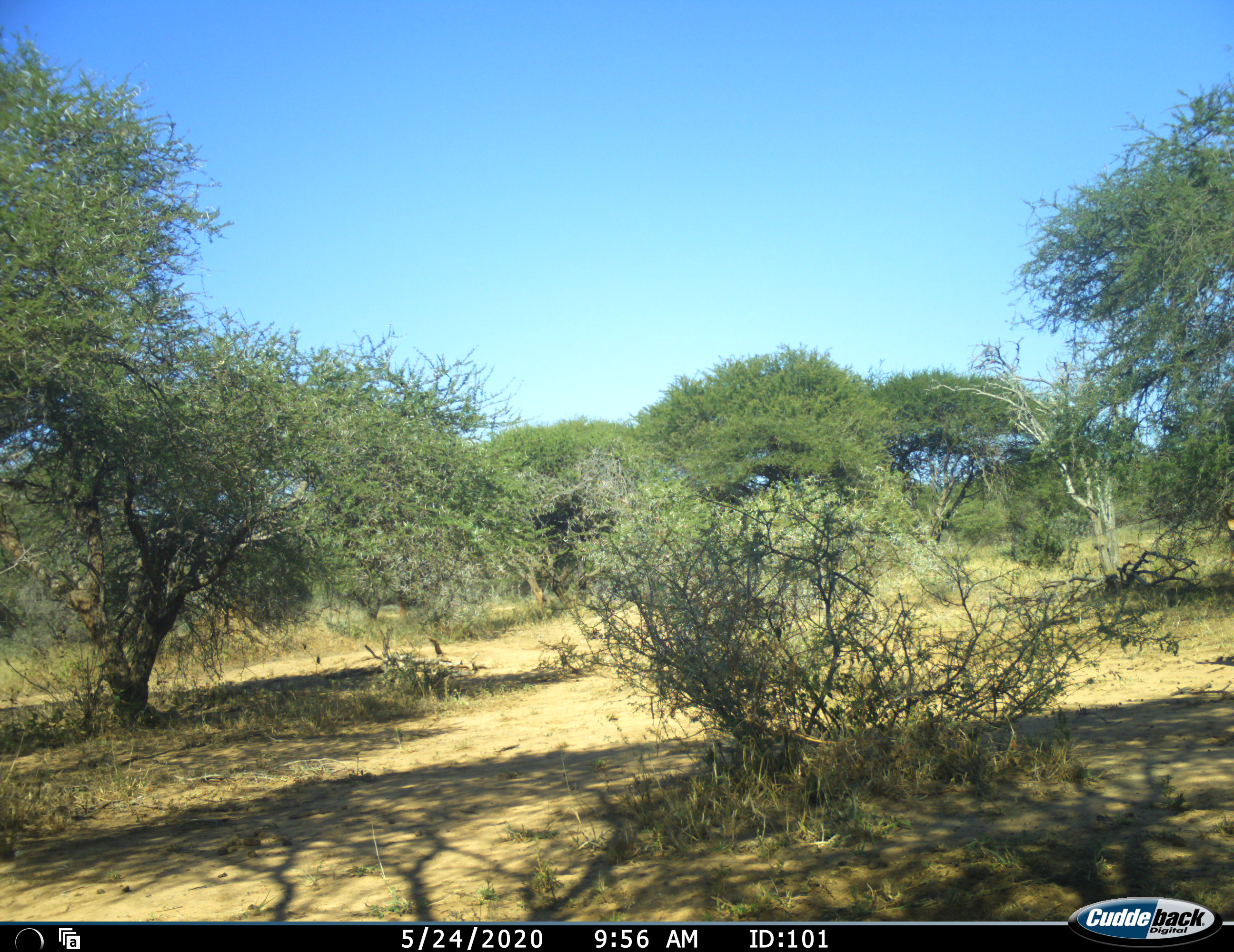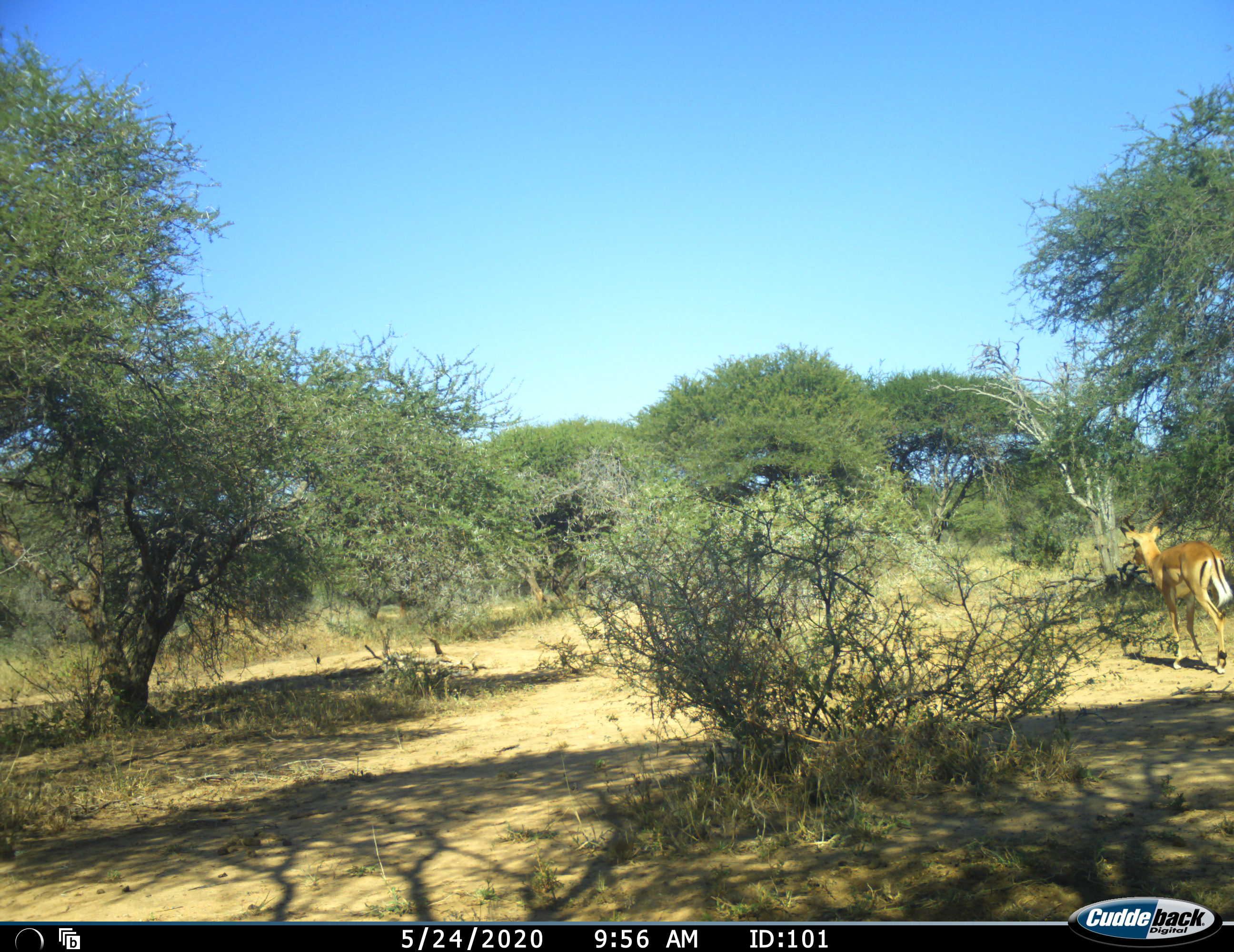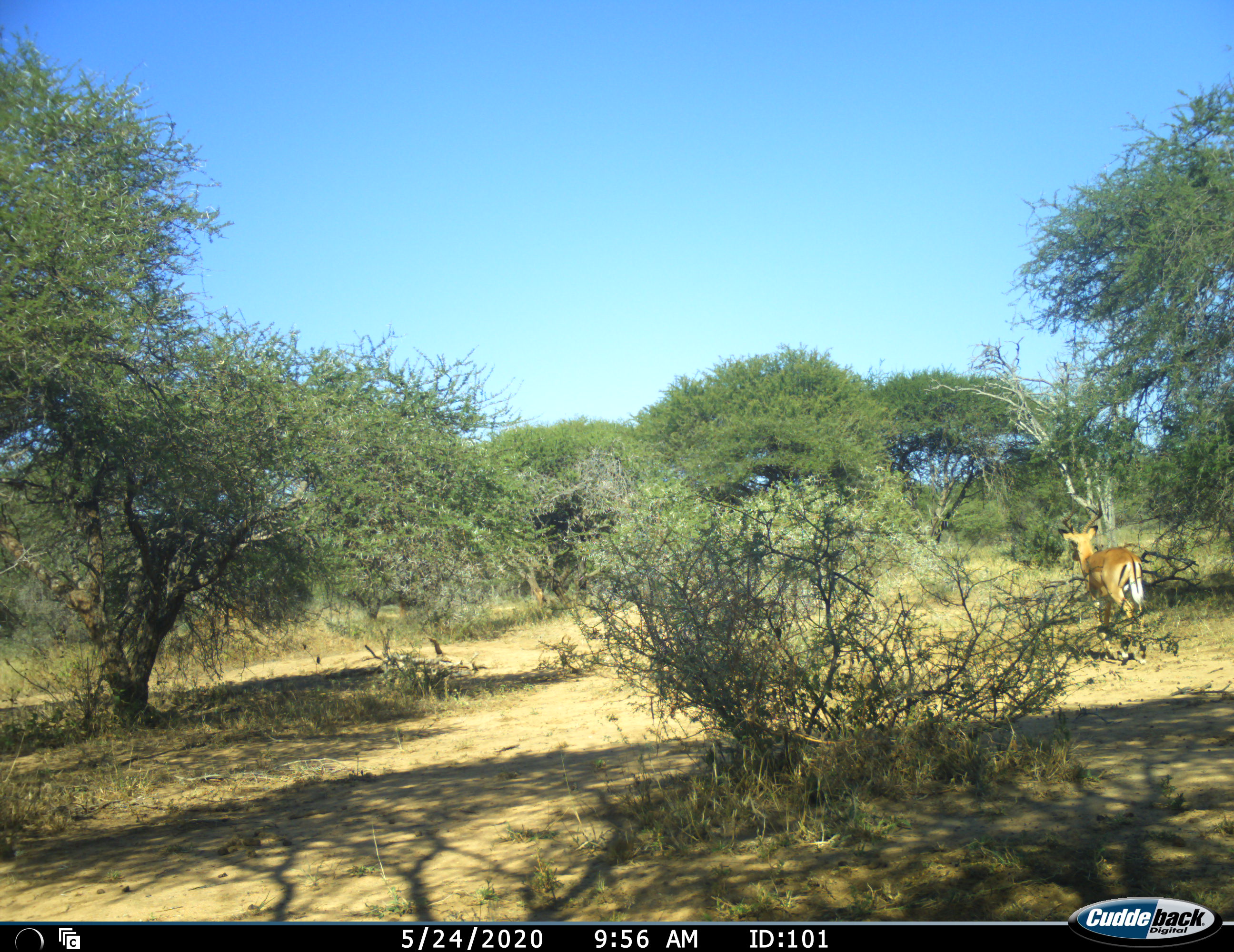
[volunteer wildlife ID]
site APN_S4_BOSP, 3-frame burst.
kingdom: Animalia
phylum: Chordata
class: Mammalia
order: Artiodactyla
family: Bovidae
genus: Aepyceros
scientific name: Aepyceros melampus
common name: impala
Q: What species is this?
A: Impala (Aepyceros melampus).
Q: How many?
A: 1.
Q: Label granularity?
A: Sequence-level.